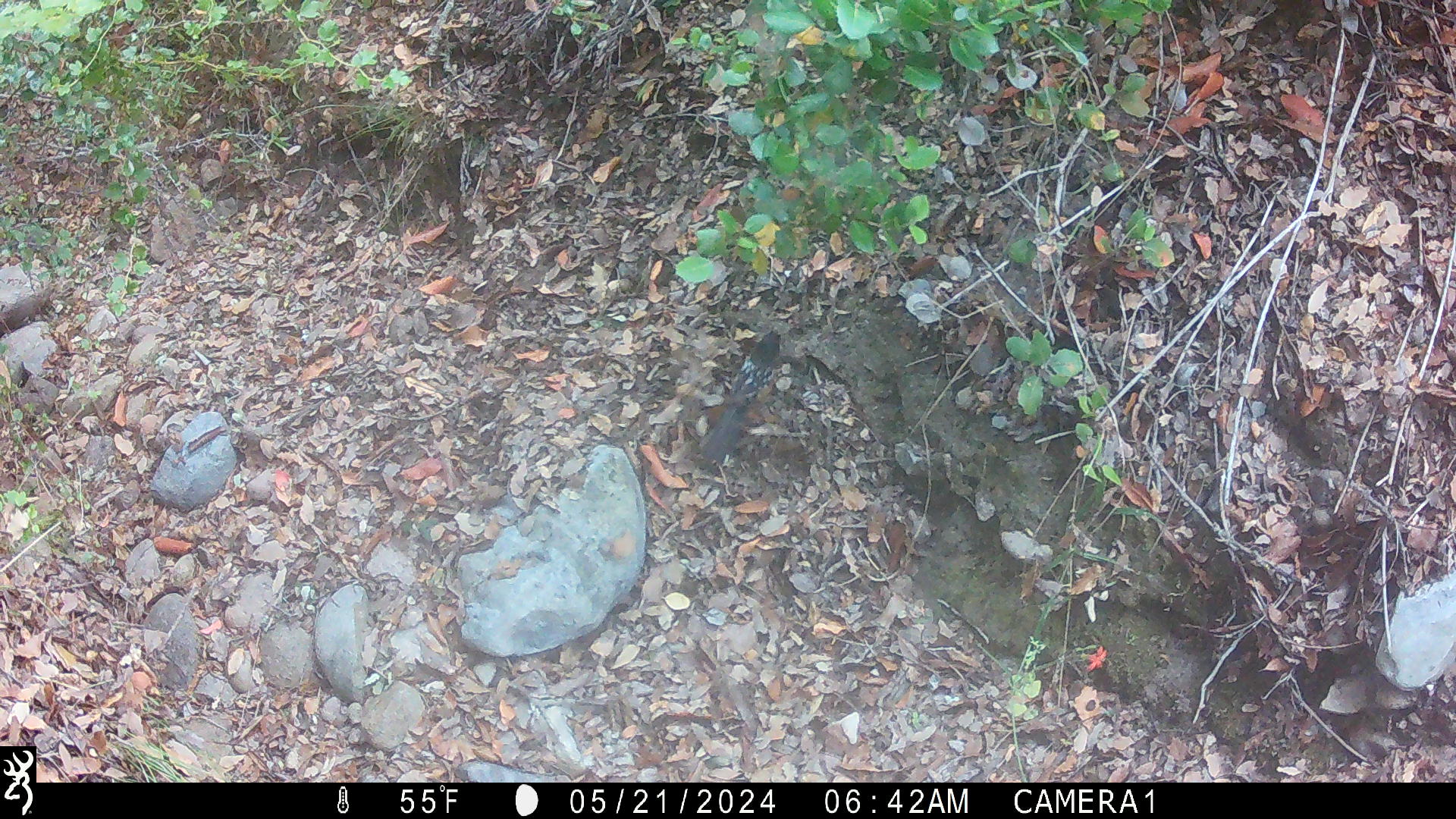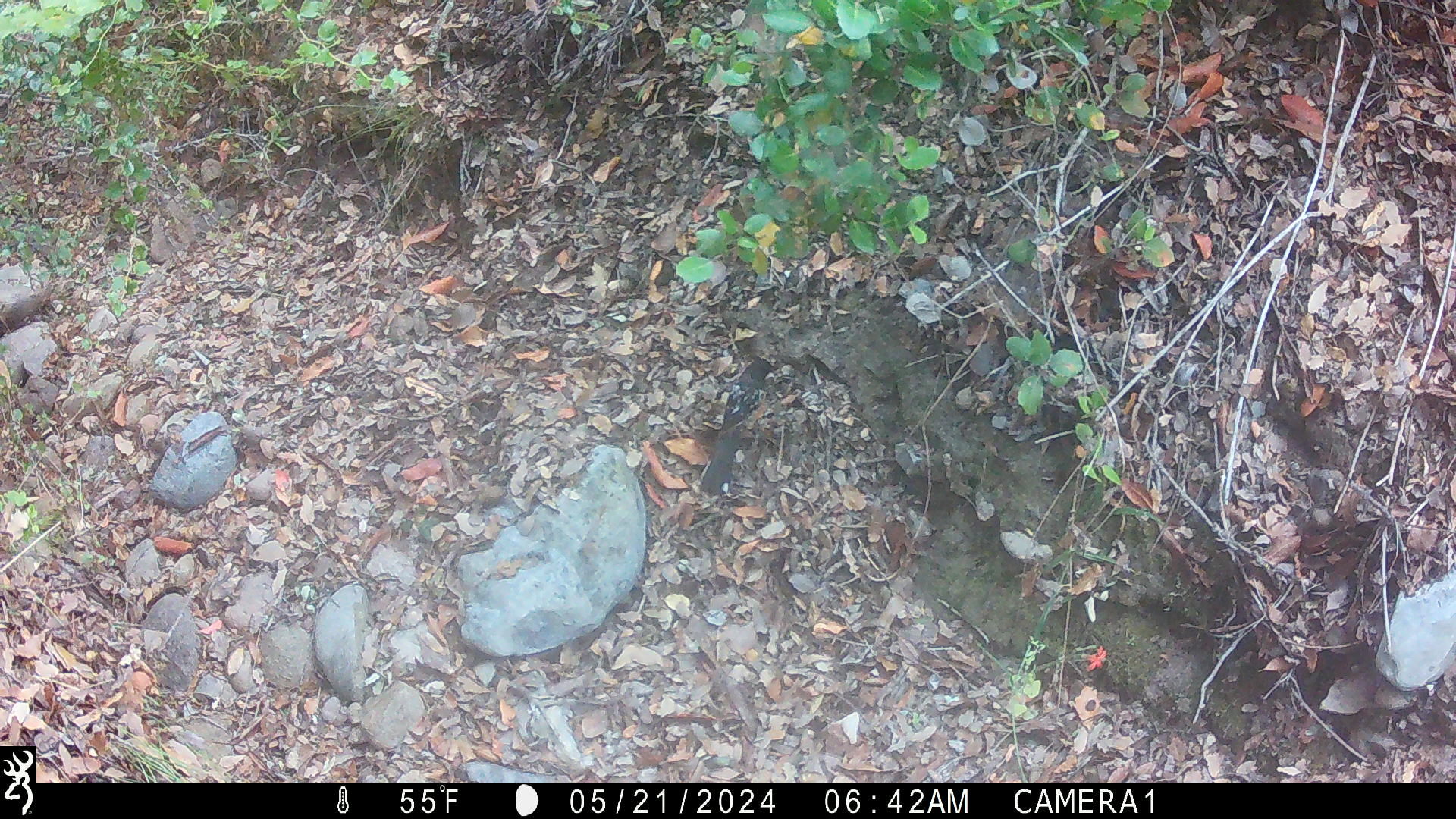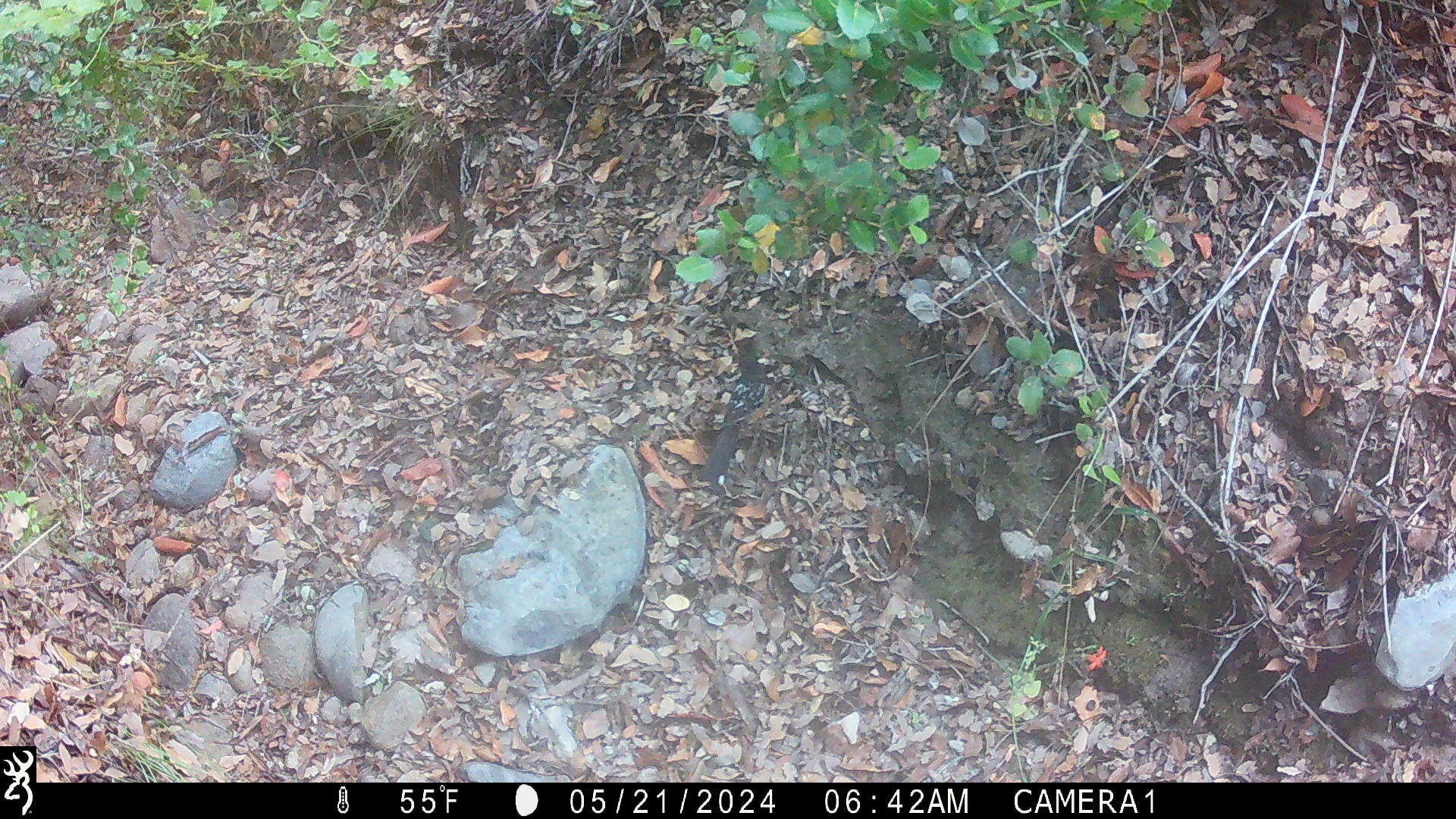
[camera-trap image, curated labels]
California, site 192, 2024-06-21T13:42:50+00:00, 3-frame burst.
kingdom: Animalia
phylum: Chordata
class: Aves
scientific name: Aves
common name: bird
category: unknown bird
Unknown bird (bird) (Aves).